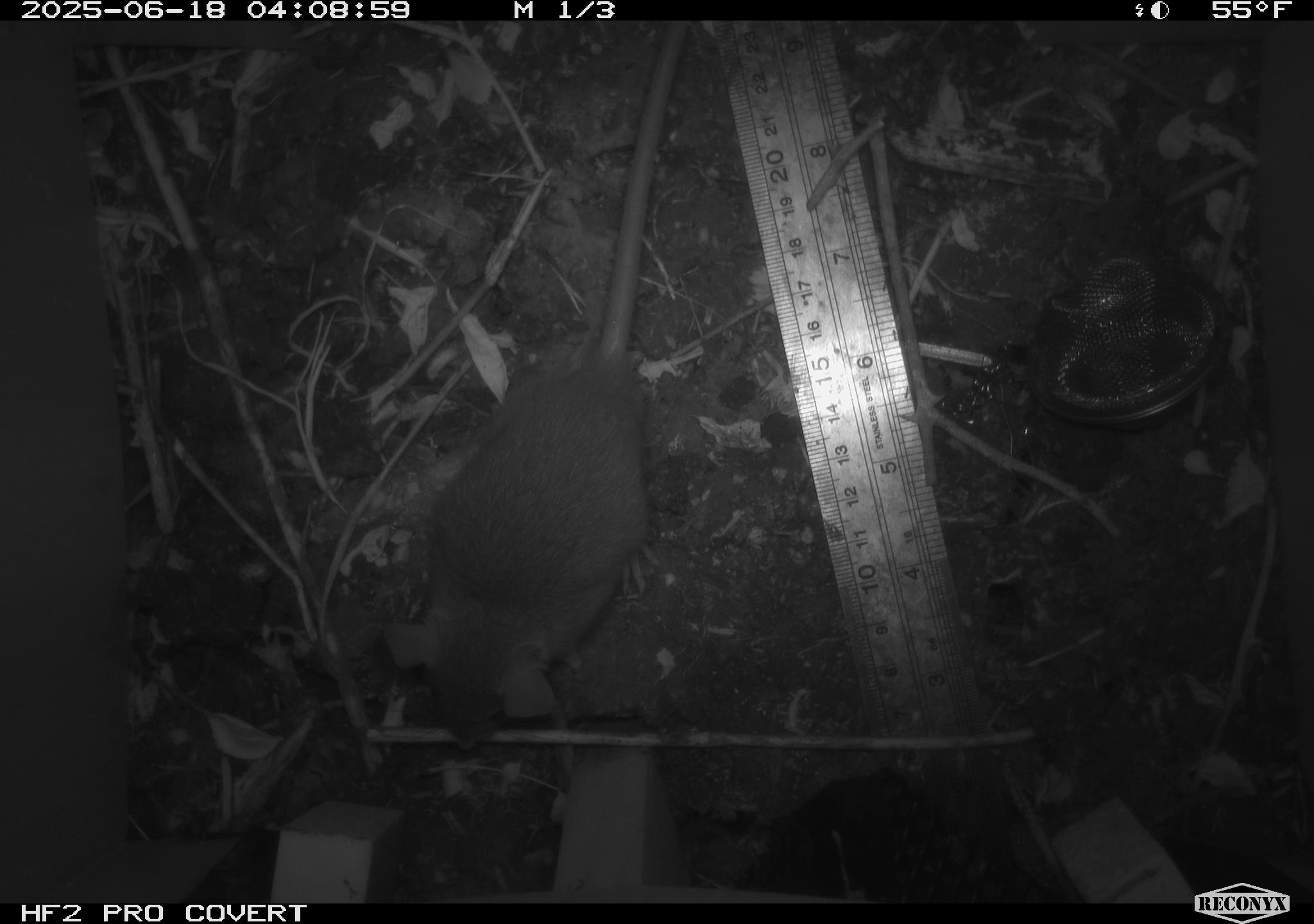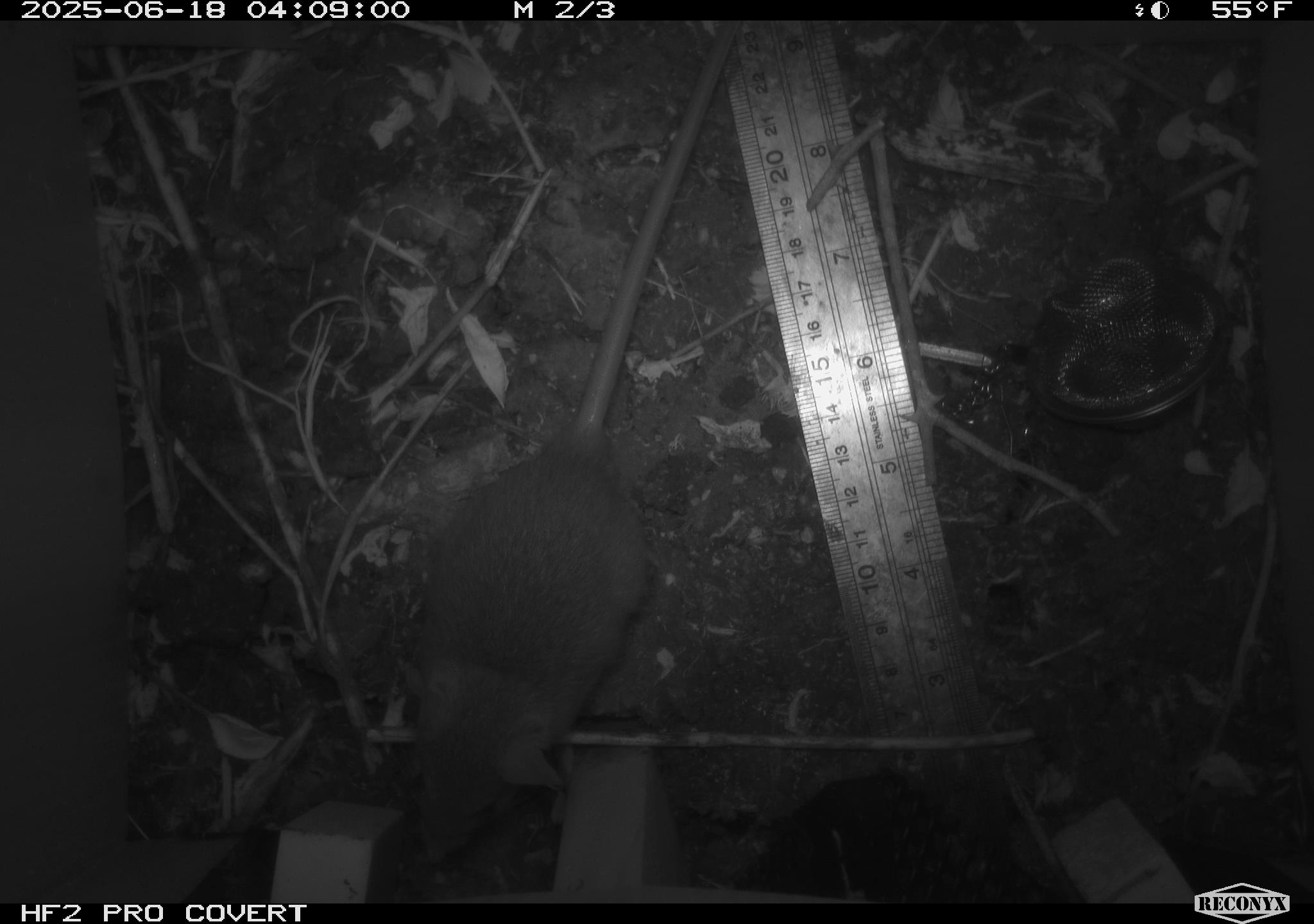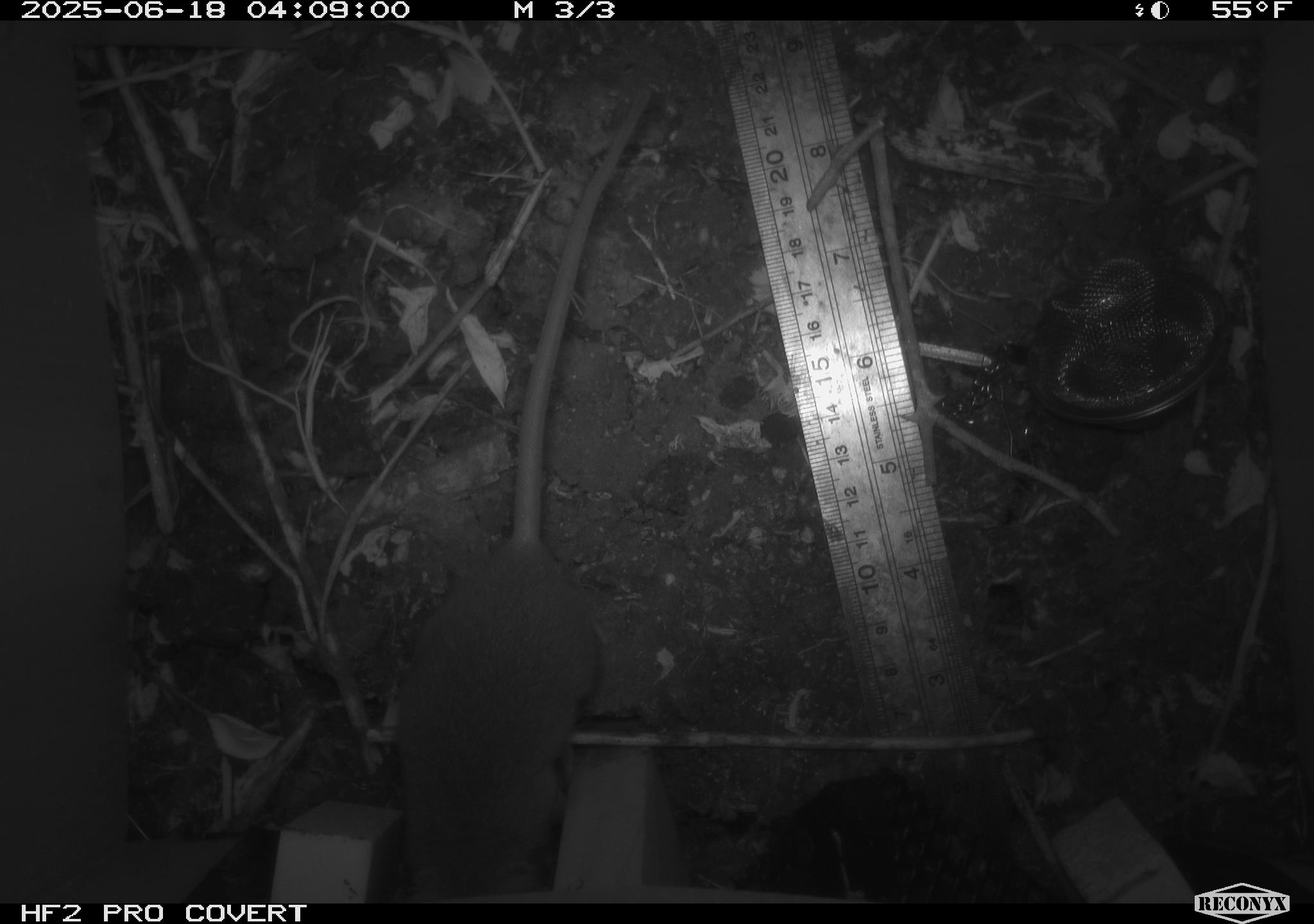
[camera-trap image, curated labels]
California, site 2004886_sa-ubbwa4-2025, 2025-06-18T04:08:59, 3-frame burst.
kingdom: Animalia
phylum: Chordata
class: Mammalia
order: Rodentia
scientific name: Rodentia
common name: rodent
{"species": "rodent (Rodentia)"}